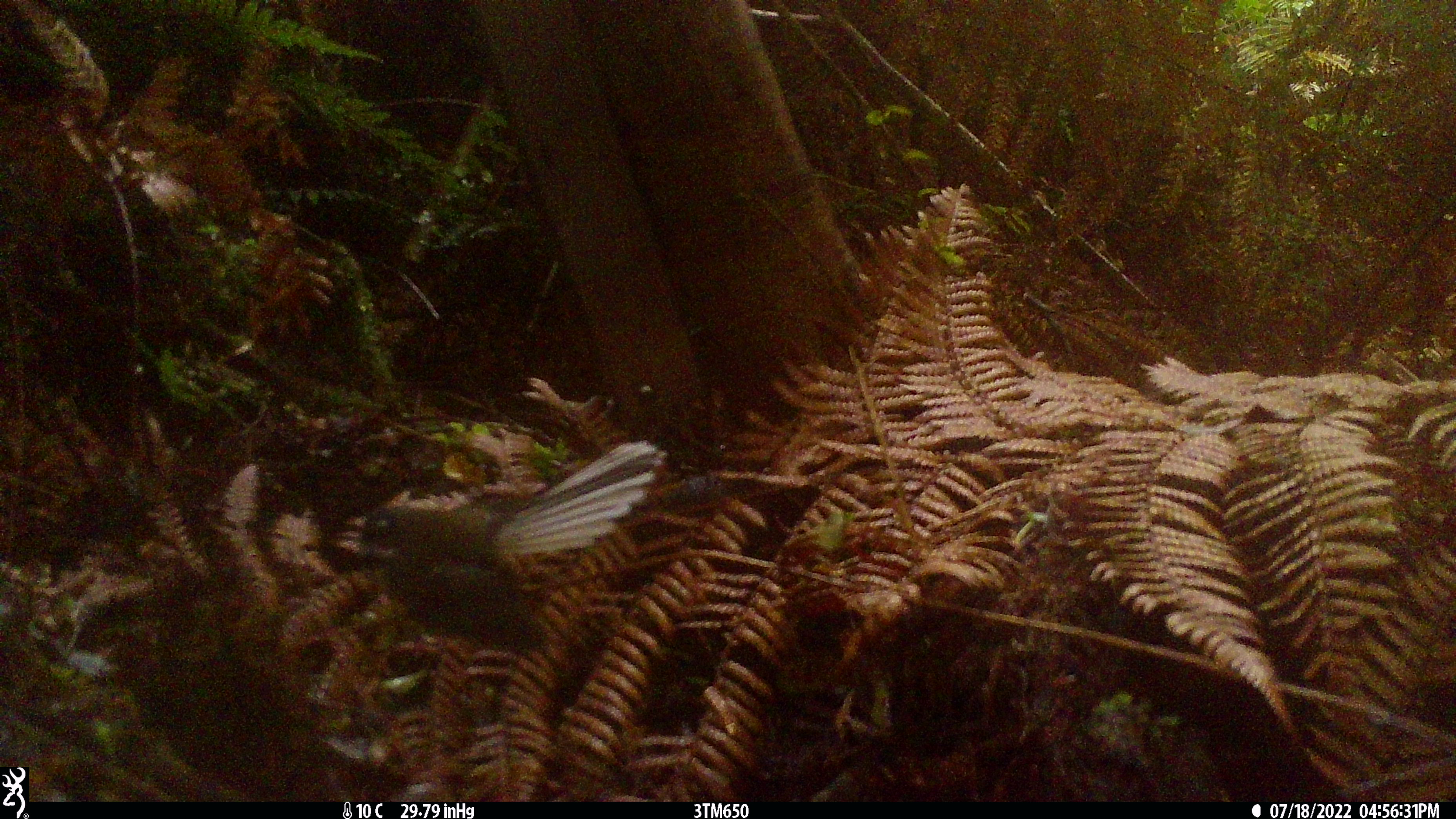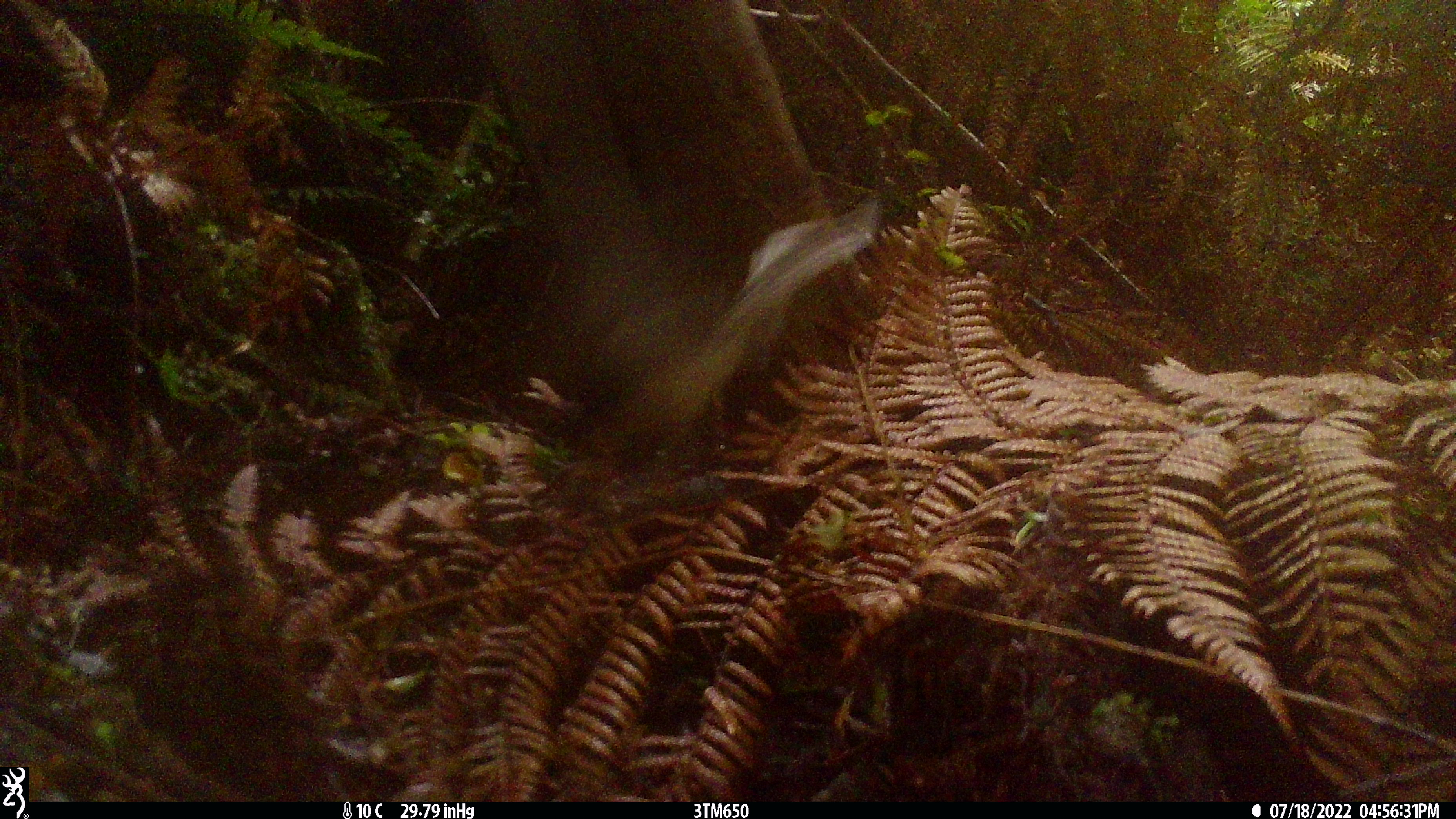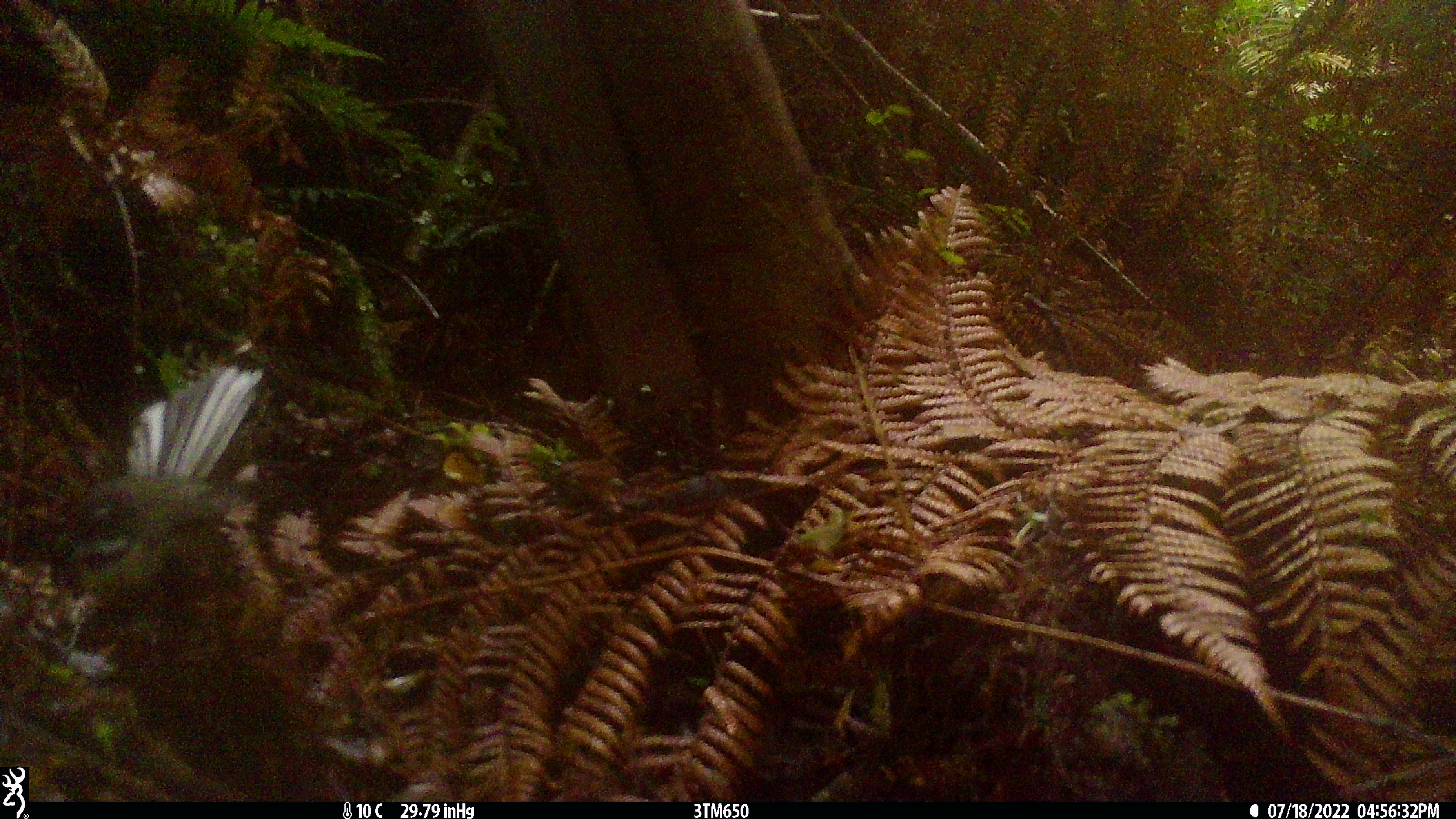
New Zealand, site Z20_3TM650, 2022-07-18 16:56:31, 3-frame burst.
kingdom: Animalia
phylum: Chordata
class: Aves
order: Passeriformes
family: Rhipiduridae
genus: Rhipidura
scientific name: Rhipidura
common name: fantails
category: fantail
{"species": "fantail (fantails) (Rhipidura)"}